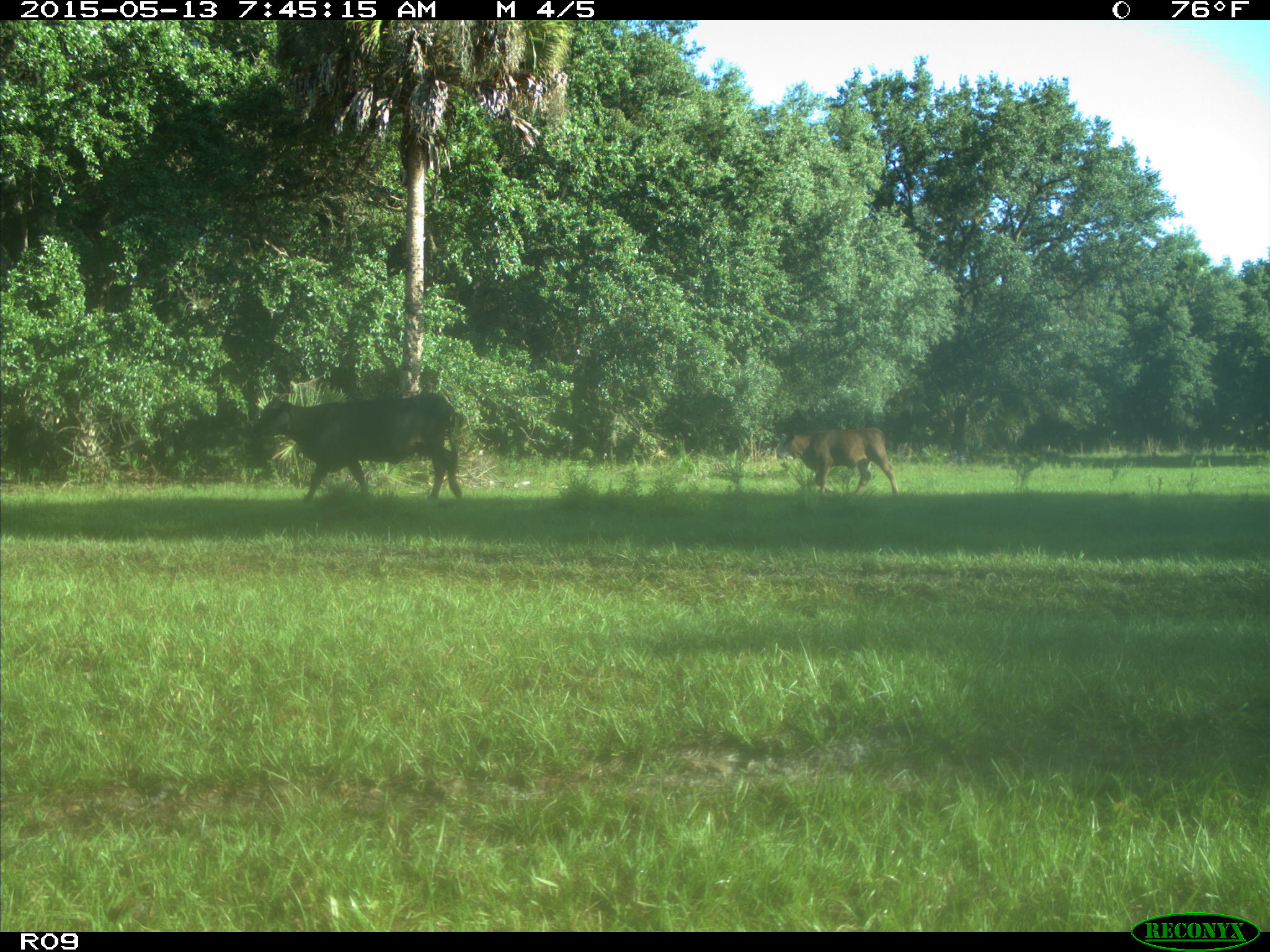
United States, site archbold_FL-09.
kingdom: Animalia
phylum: Chordata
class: Mammalia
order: Artiodactyla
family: Bovidae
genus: Bos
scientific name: Bos taurus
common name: domestic cow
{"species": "Bos taurus (domestic cow)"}